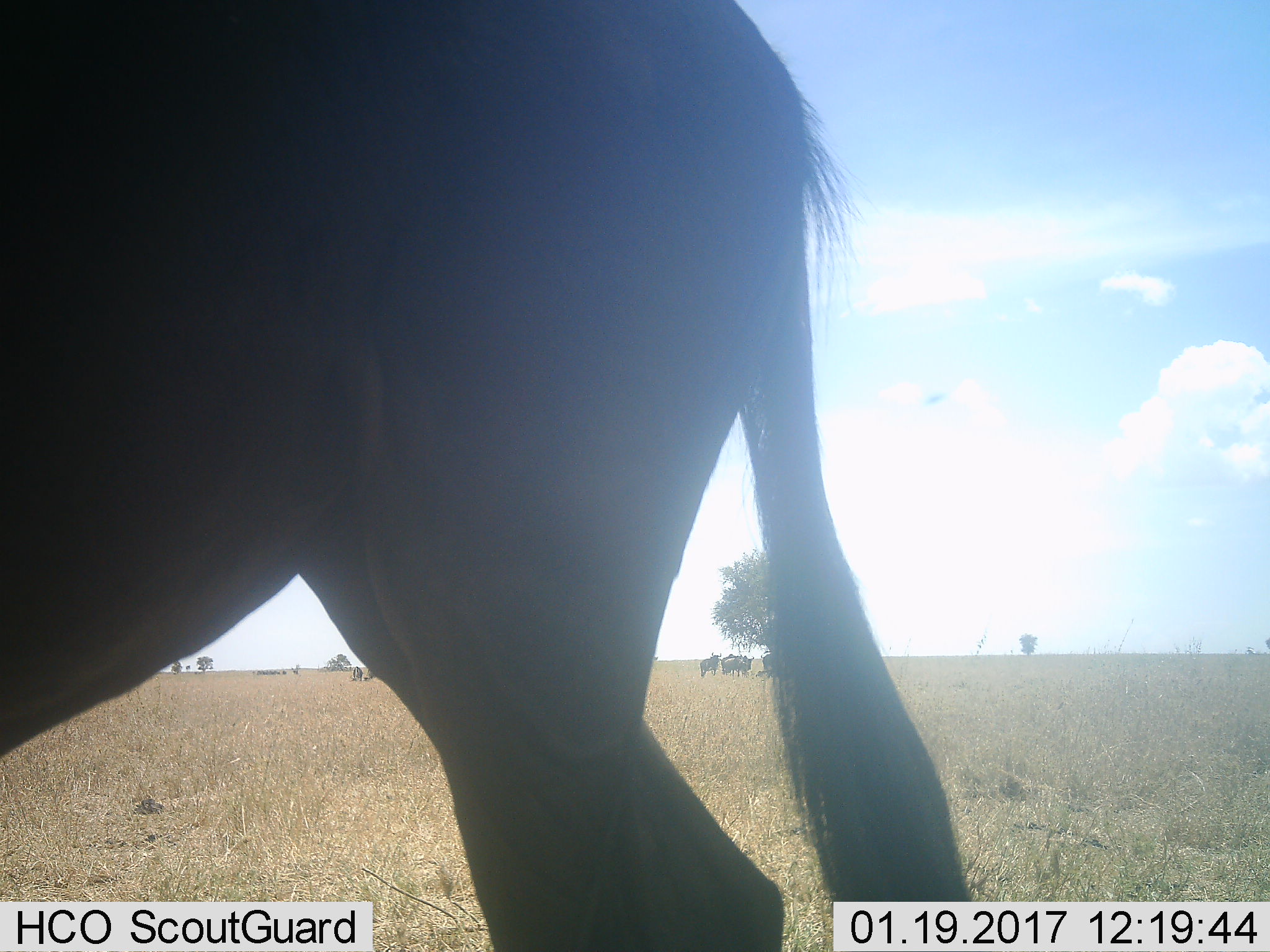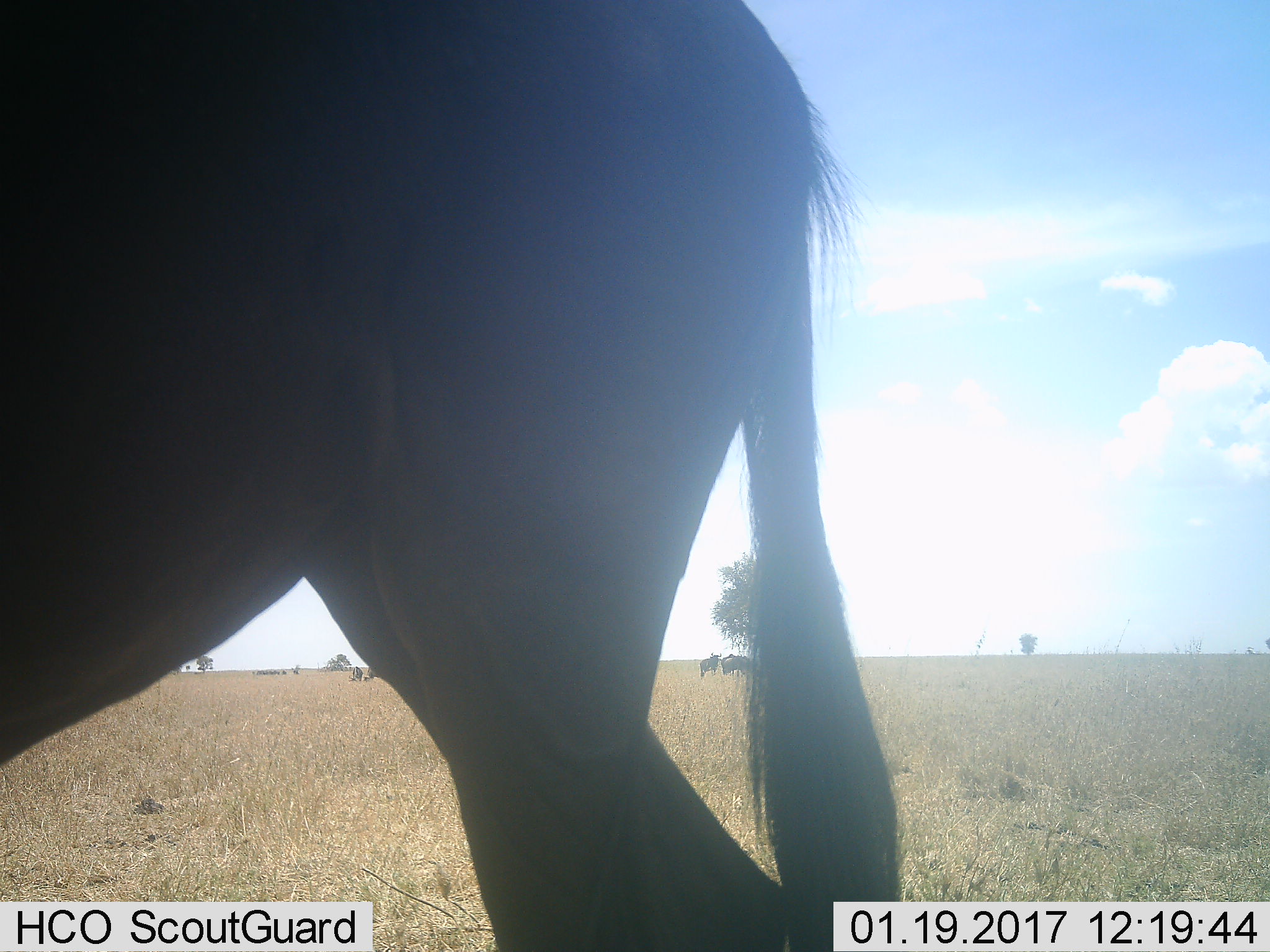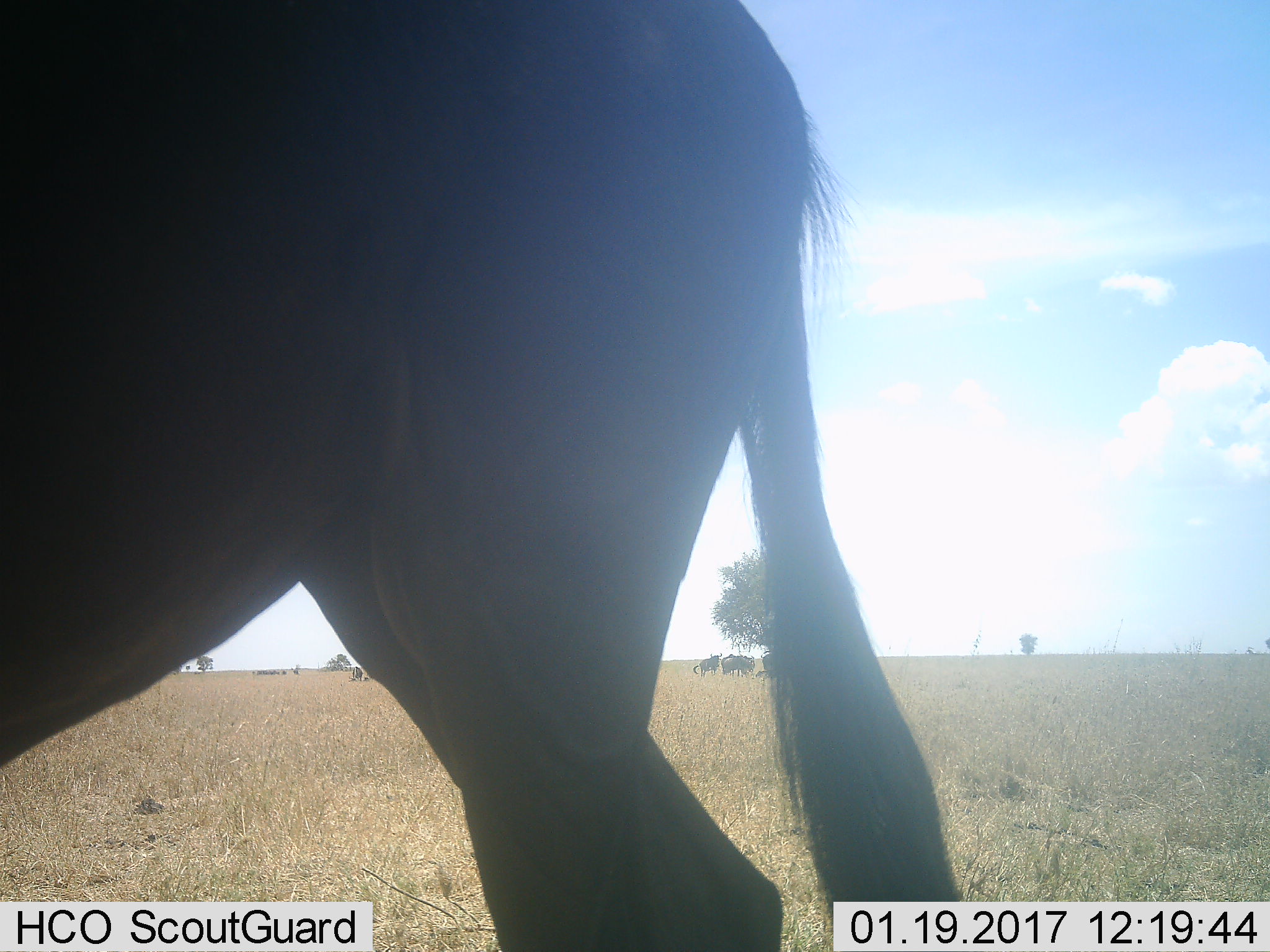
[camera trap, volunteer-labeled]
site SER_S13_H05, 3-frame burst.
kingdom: Animalia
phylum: Chordata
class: Mammalia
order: Artiodactyla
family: Bovidae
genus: Connochaetes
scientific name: Connochaetes taurinus taurinus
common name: blue wildebeest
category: wildebeestblue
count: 6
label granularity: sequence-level